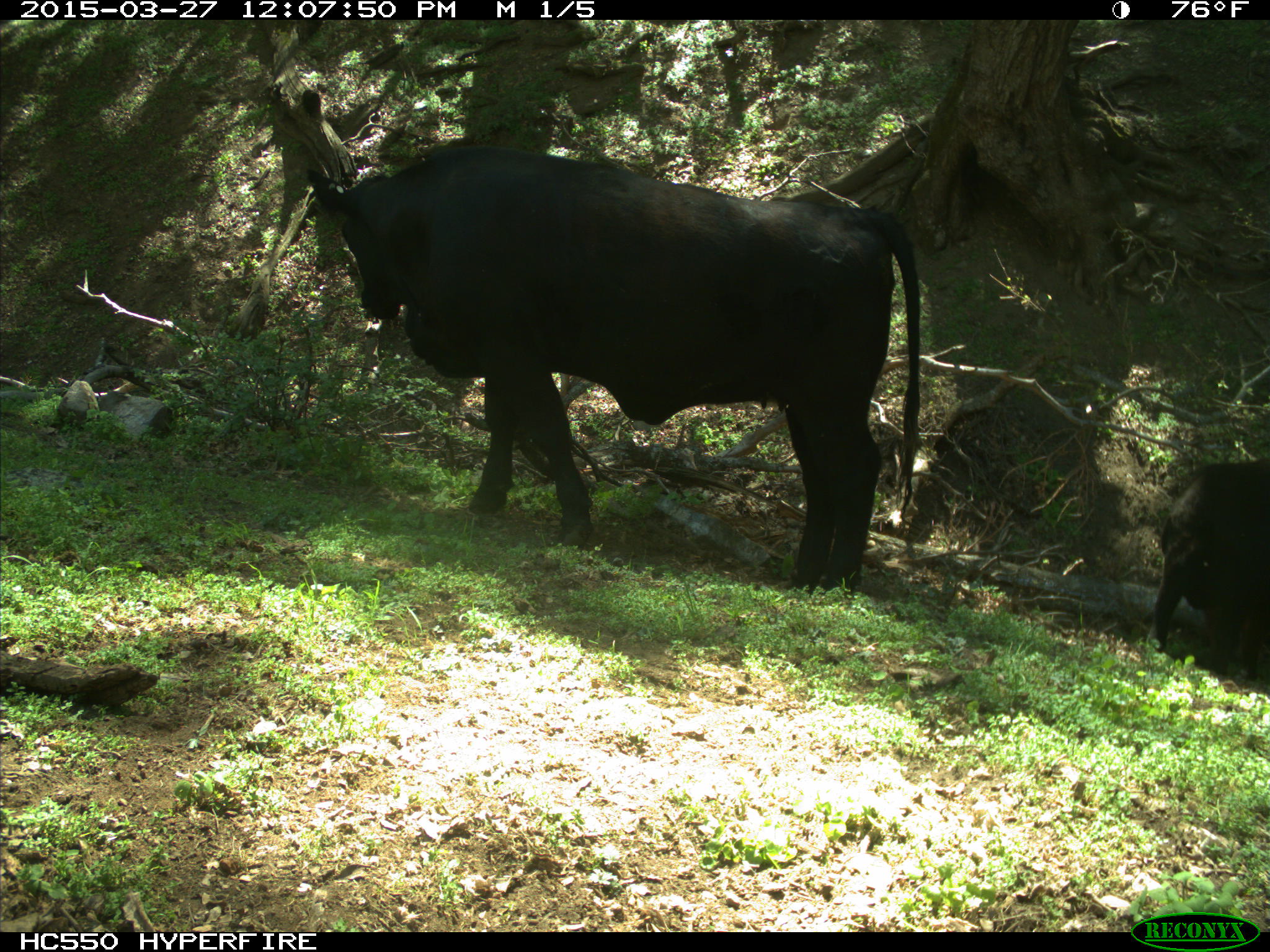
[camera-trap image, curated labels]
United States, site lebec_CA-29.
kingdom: Animalia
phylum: Chordata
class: Mammalia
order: Artiodactyla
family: Bovidae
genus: Bos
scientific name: Bos taurus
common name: domestic cow